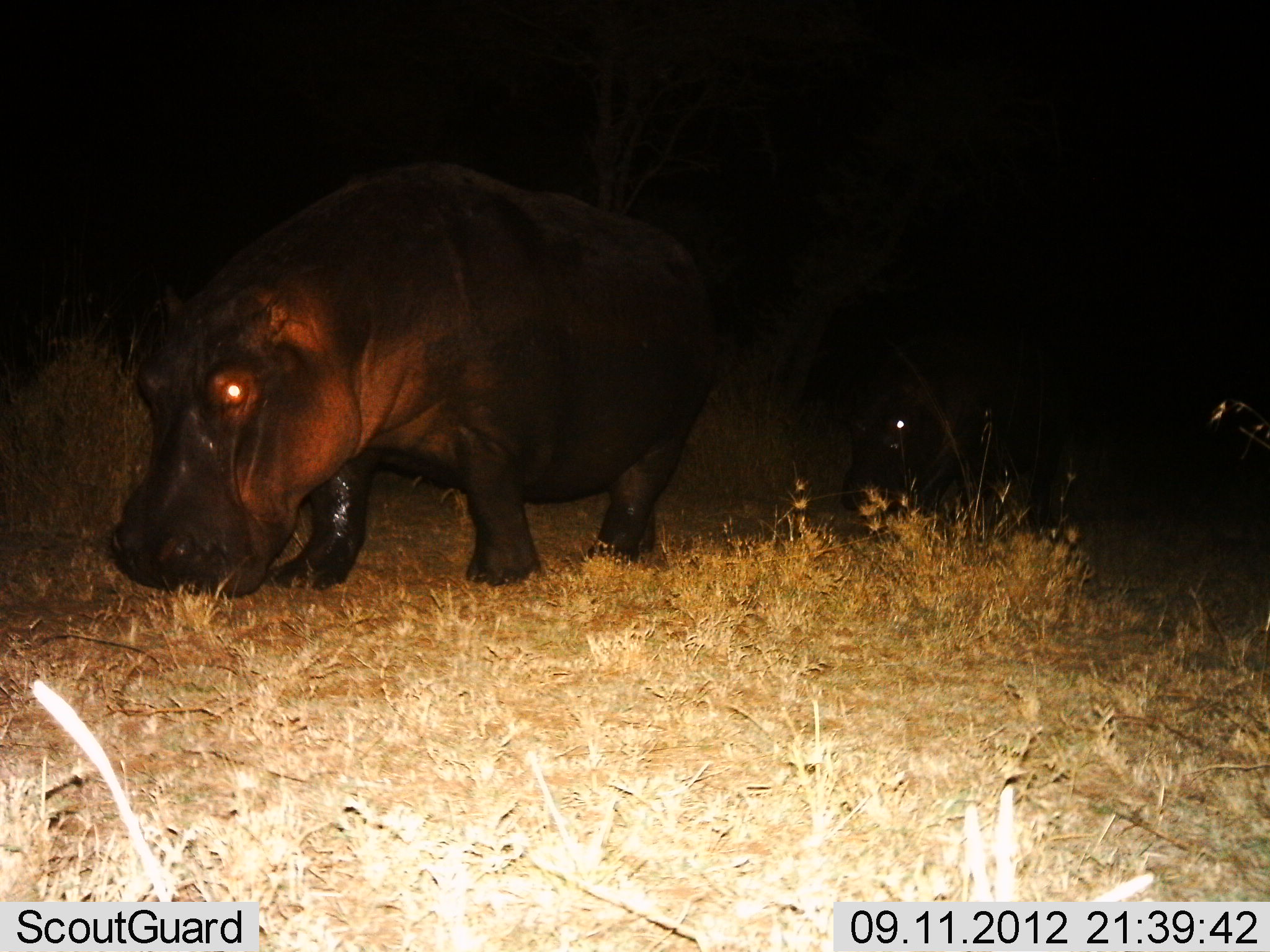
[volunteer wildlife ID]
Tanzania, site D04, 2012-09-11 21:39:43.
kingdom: Animalia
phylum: Chordata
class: Mammalia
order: Artiodactyla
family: Hippopotamidae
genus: Hippopotamus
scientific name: Hippopotamus amphibius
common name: hippopotamus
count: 2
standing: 40%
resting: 0%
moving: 60%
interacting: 10%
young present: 20%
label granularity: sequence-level